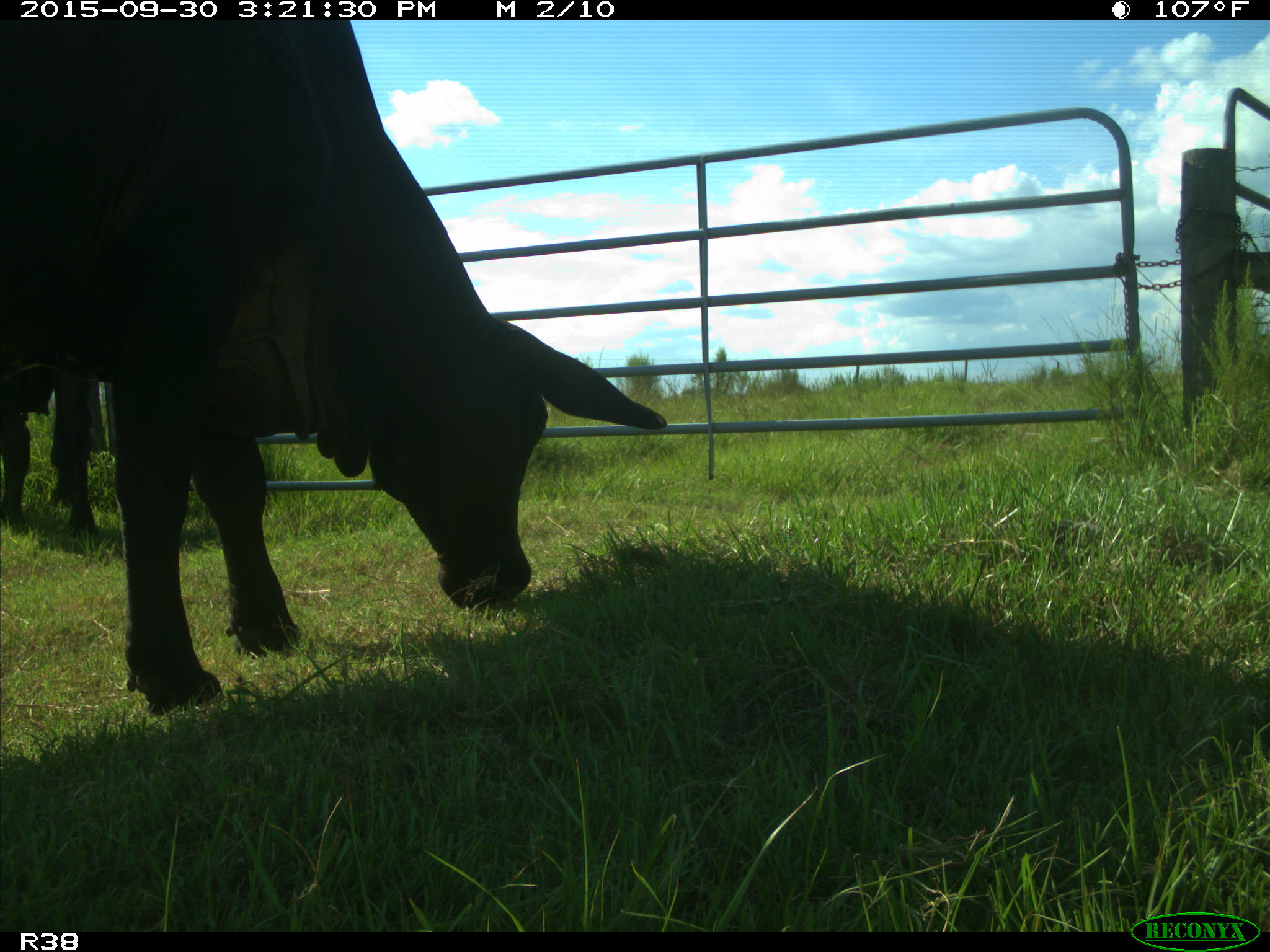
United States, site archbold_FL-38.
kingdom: Animalia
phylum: Chordata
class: Mammalia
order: Artiodactyla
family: Bovidae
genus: Bos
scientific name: Bos taurus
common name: domestic cow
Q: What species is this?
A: Bos taurus (domestic cow).